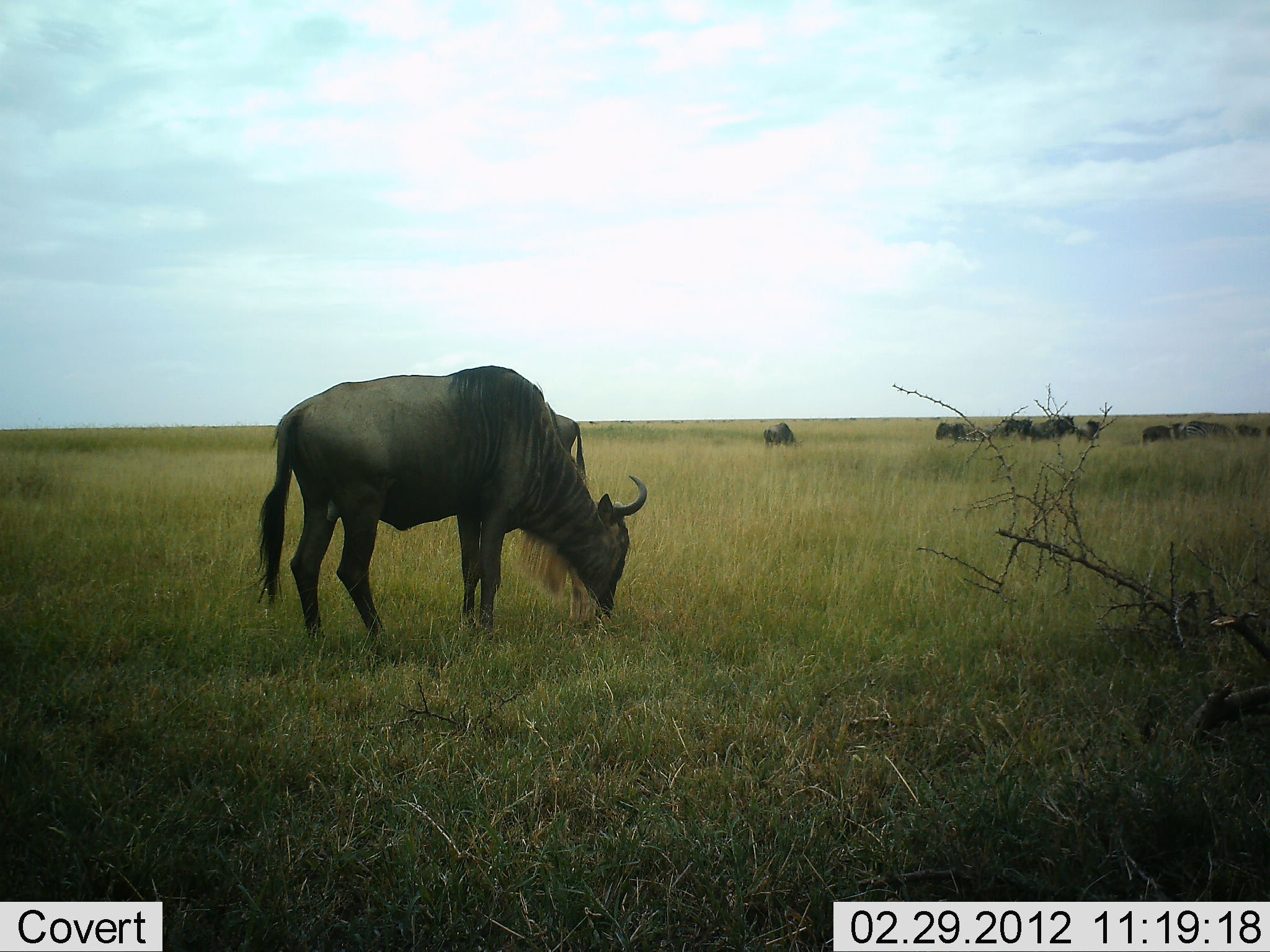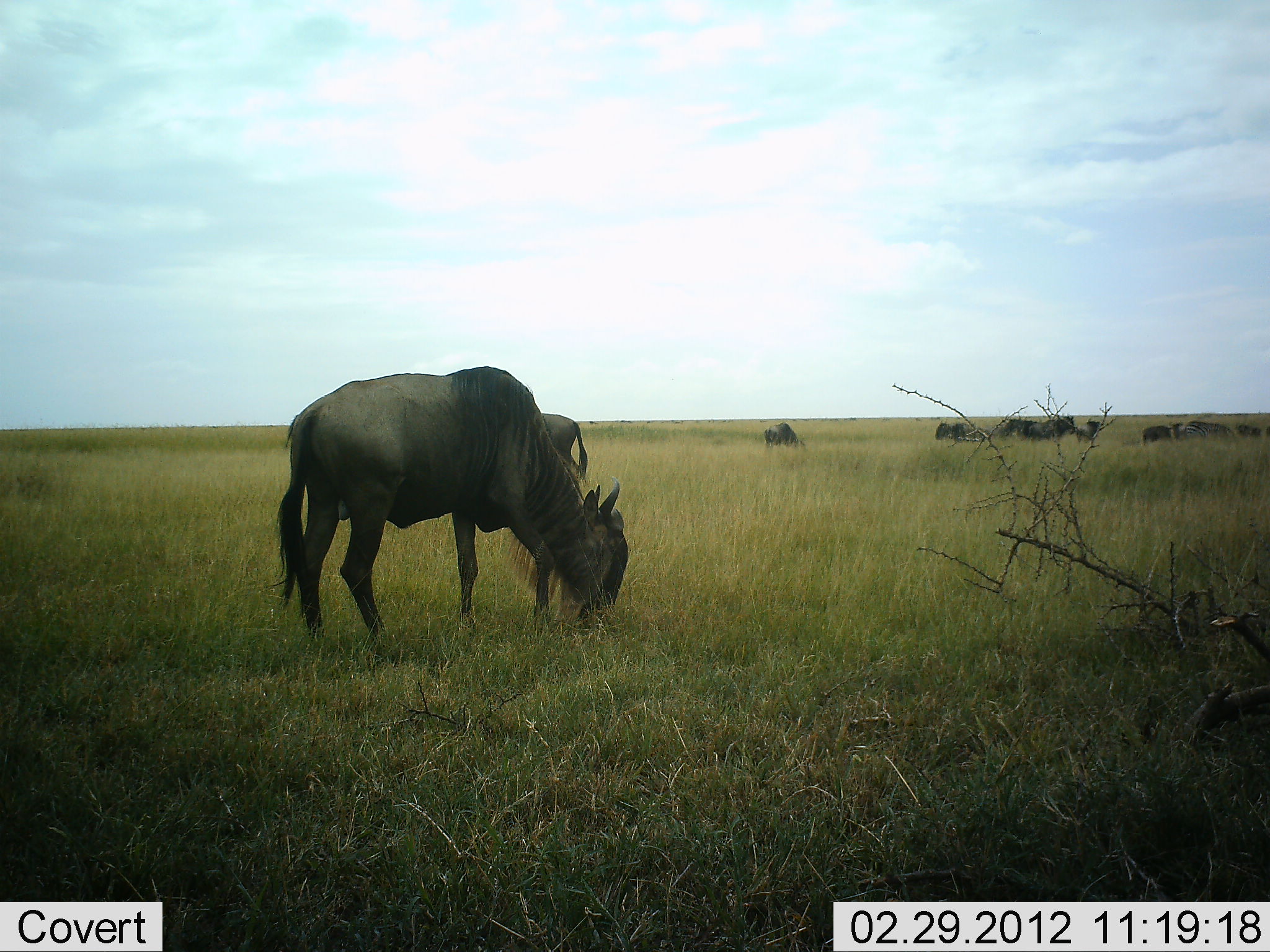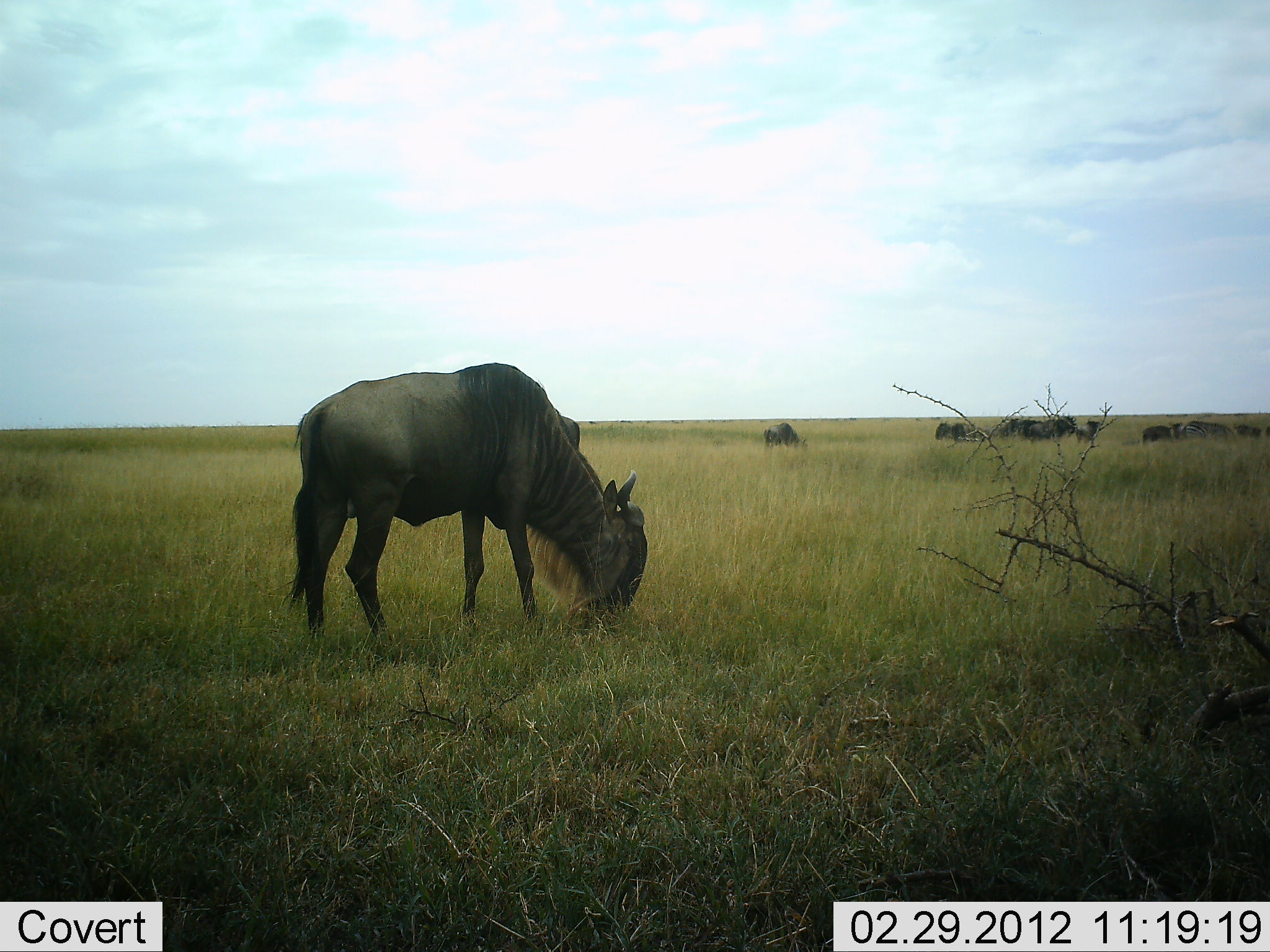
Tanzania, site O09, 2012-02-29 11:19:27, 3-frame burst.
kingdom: Animalia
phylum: Chordata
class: Mammalia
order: Artiodactyla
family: Bovidae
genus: Connochaetes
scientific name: Connochaetes taurinus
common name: blue wildebeest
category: wildebeest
Wildebeest (blue wildebeest) (Connochaetes taurinus), count 11-50. Behavior (volunteer vote fractions): standing 45%, resting 0%, moving 5%, interacting 0%. Young present (vote fraction): 0%. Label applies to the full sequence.